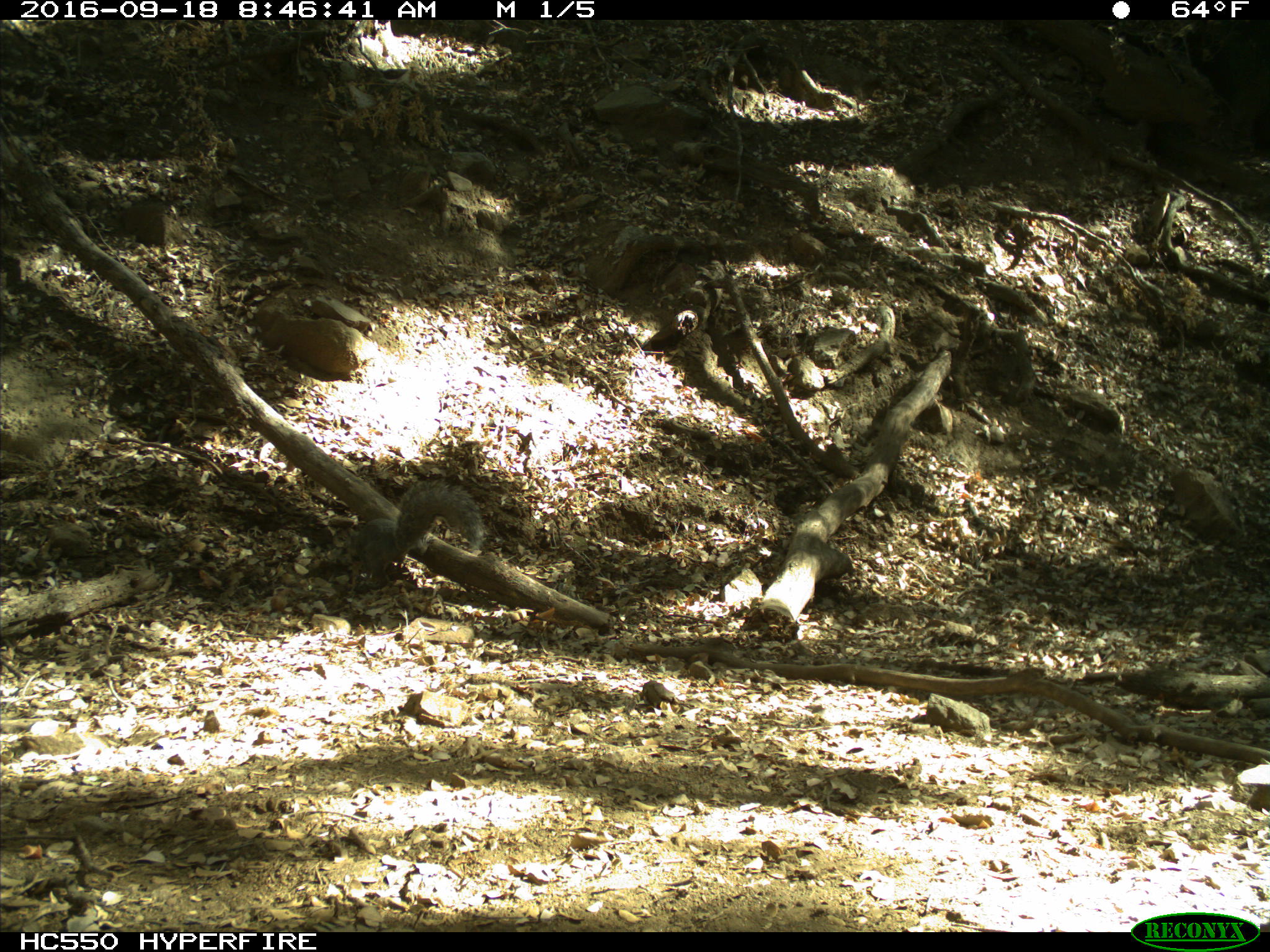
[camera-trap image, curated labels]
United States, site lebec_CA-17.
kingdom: Animalia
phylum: Chordata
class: Mammalia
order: Rodentia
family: Sciuridae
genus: Sciurus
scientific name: Sciurus carolinensis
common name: eastern gray squirrel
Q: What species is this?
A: Sciurus carolinensis (eastern gray squirrel).